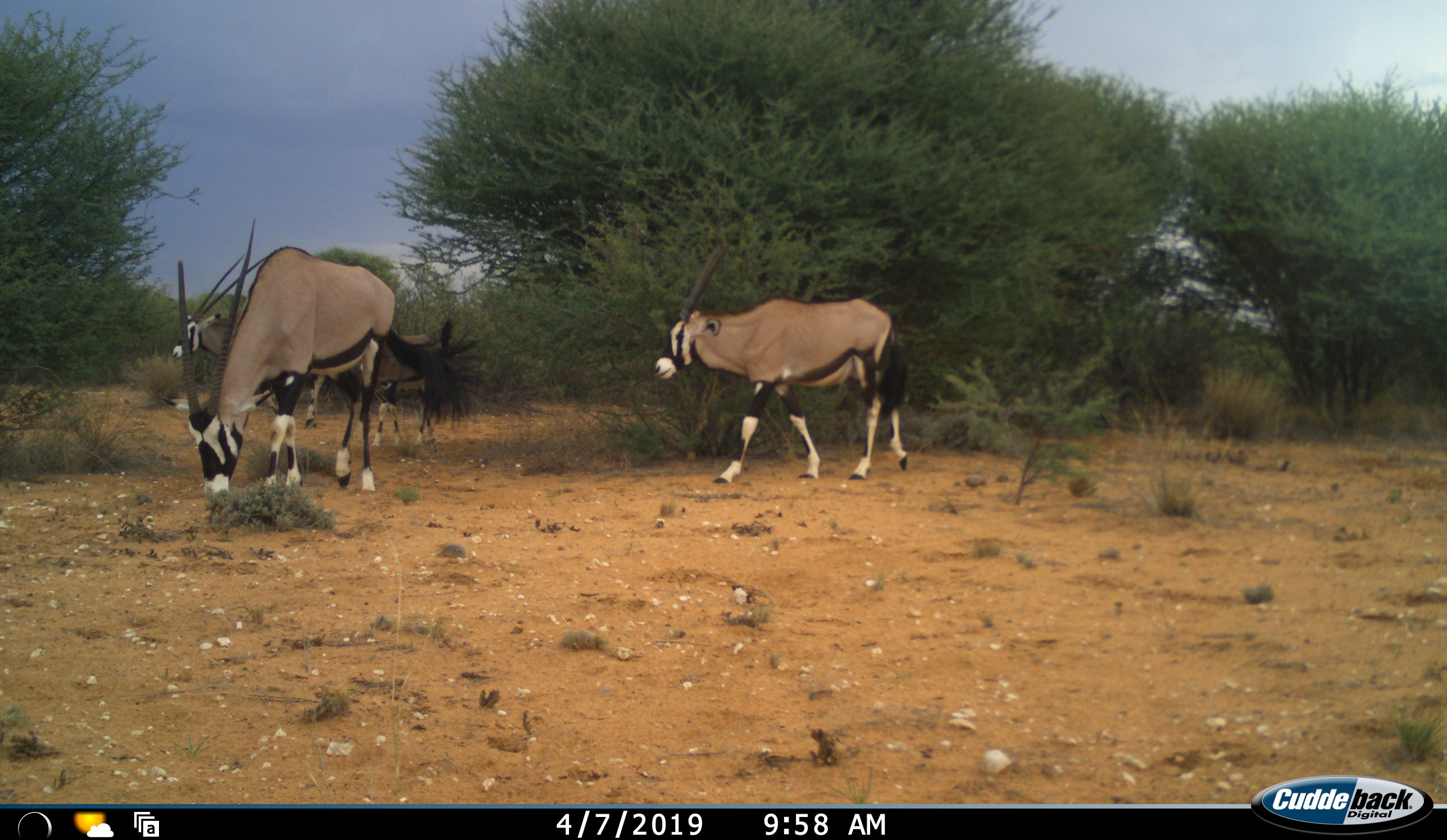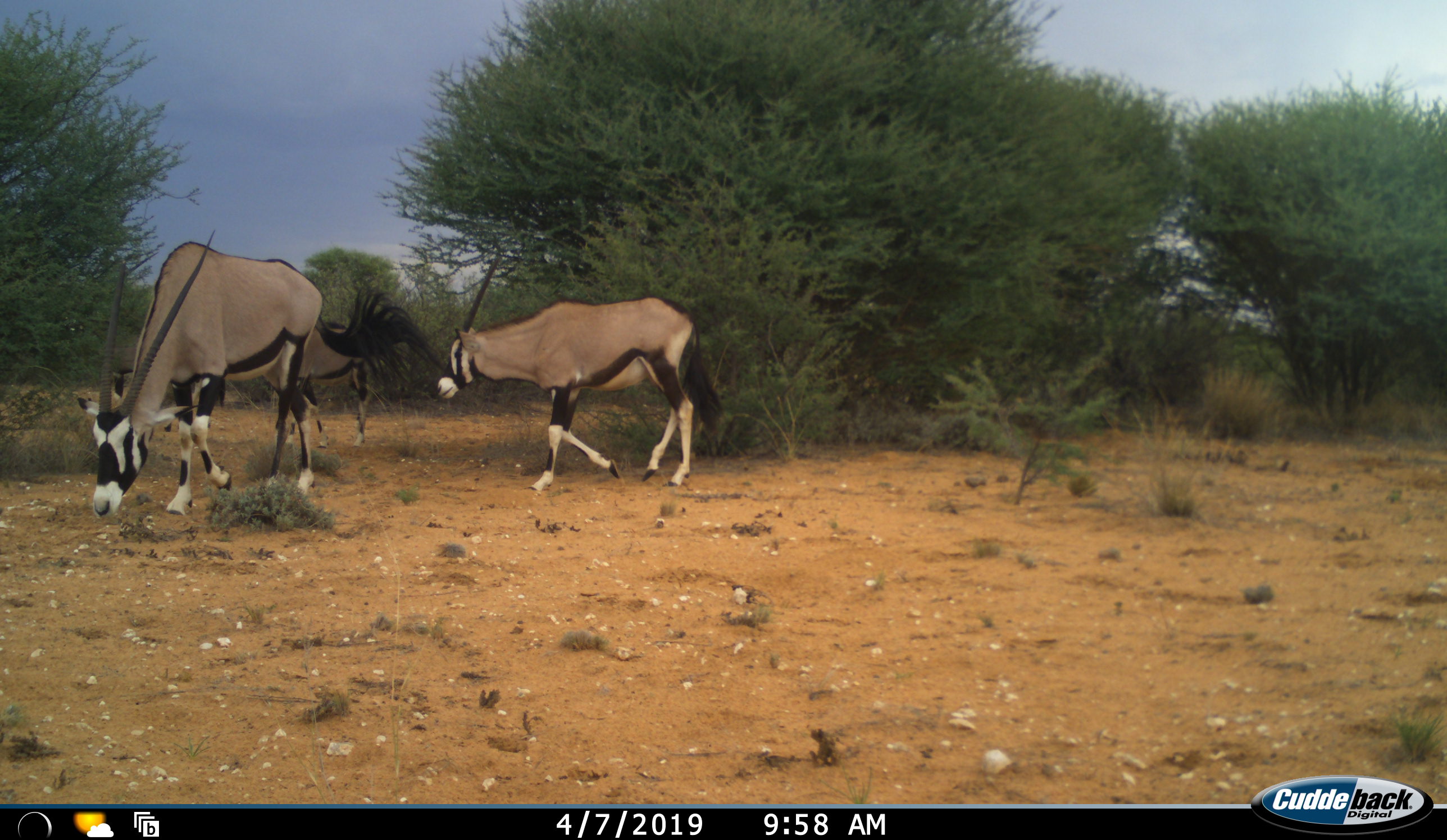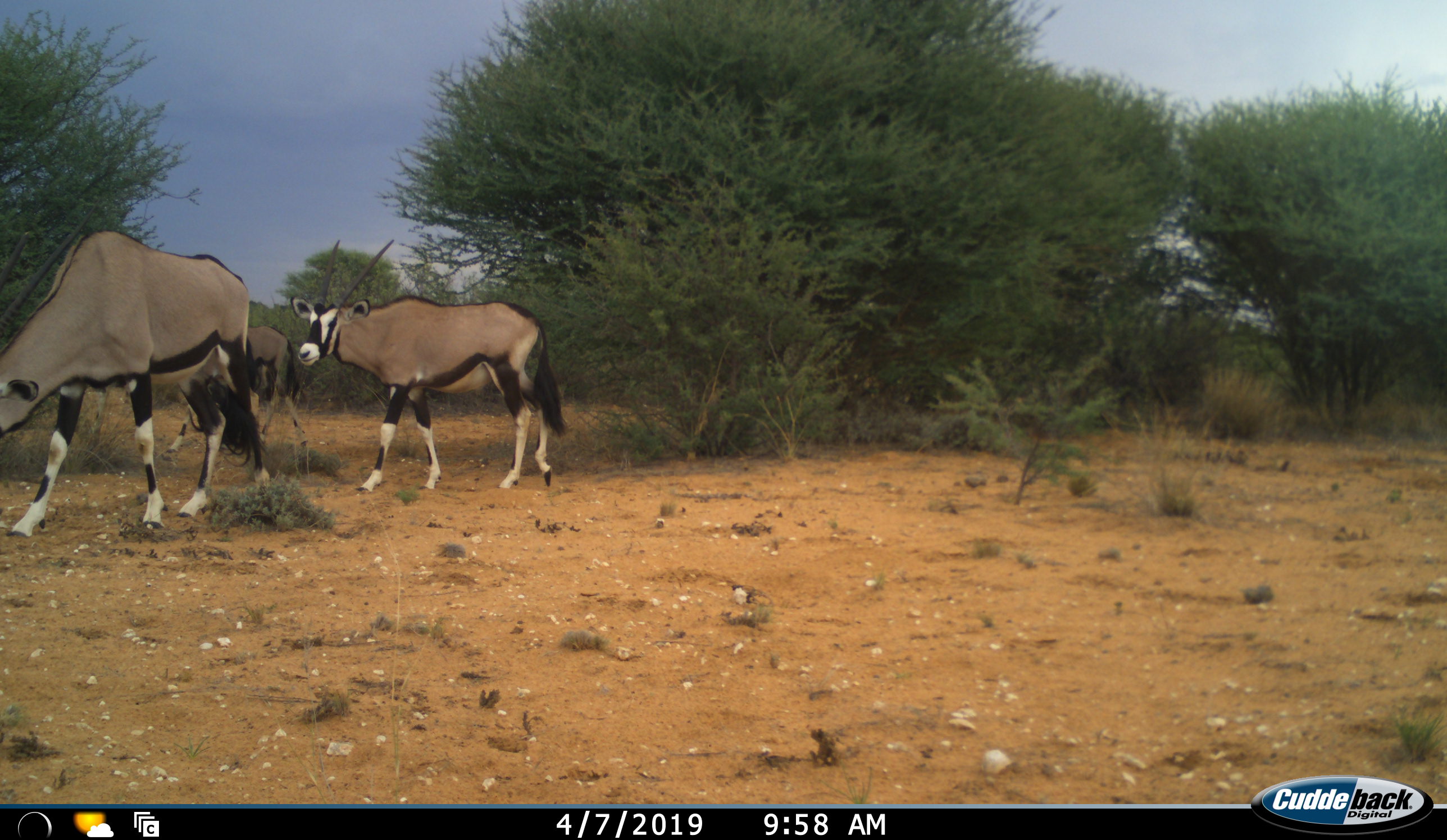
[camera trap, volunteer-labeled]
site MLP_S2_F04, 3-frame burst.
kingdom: Animalia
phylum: Chordata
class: Mammalia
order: Artiodactyla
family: Bovidae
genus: Oryx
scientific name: Oryx gazella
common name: gemsbok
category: oryx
Oryx (gemsbok) (Oryx gazella), count 4. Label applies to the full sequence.